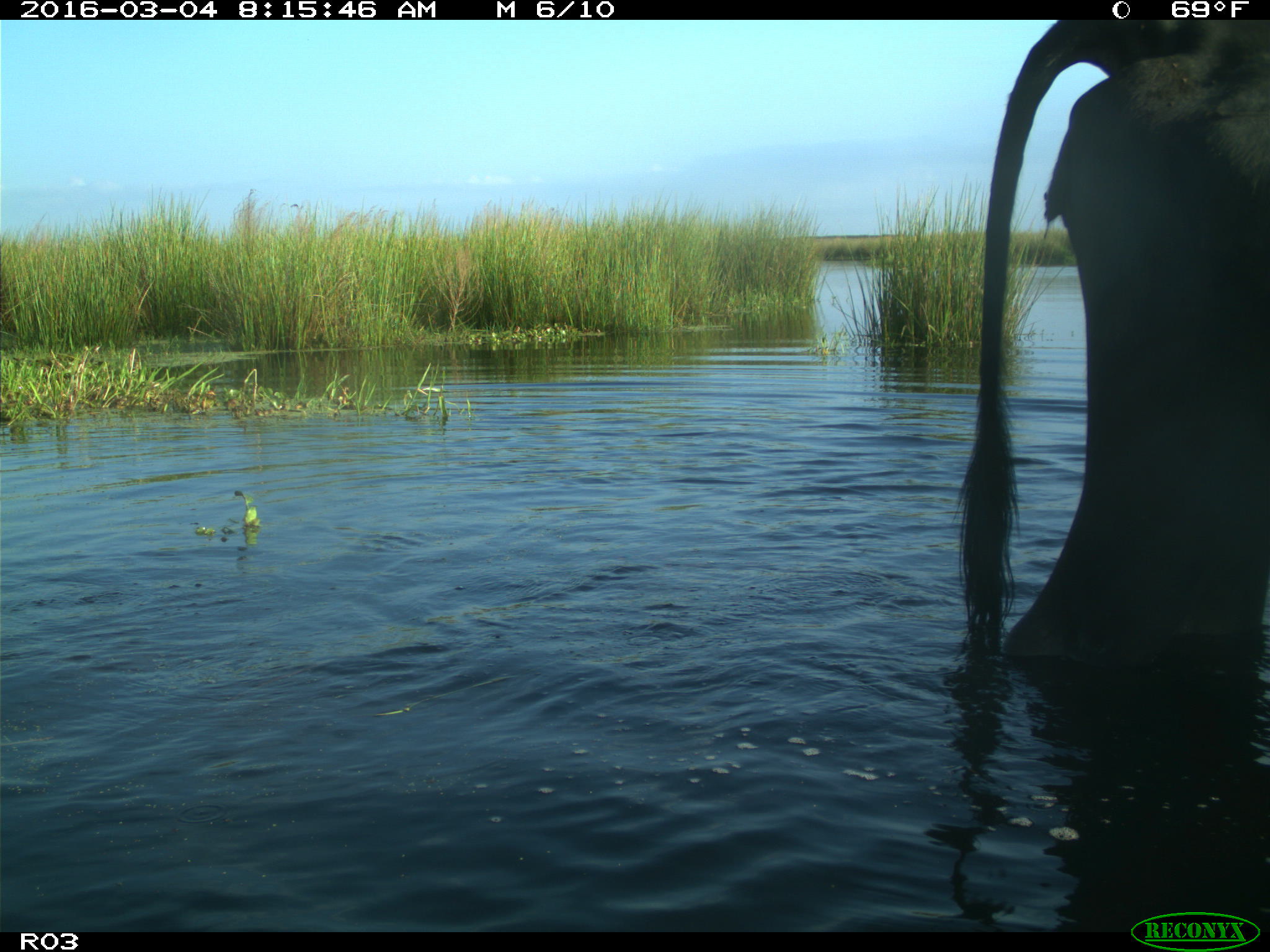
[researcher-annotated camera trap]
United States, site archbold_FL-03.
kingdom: Animalia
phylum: Chordata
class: Mammalia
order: Artiodactyla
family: Bovidae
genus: Bos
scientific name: Bos taurus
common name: domestic cow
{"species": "Bos taurus (domestic cow)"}